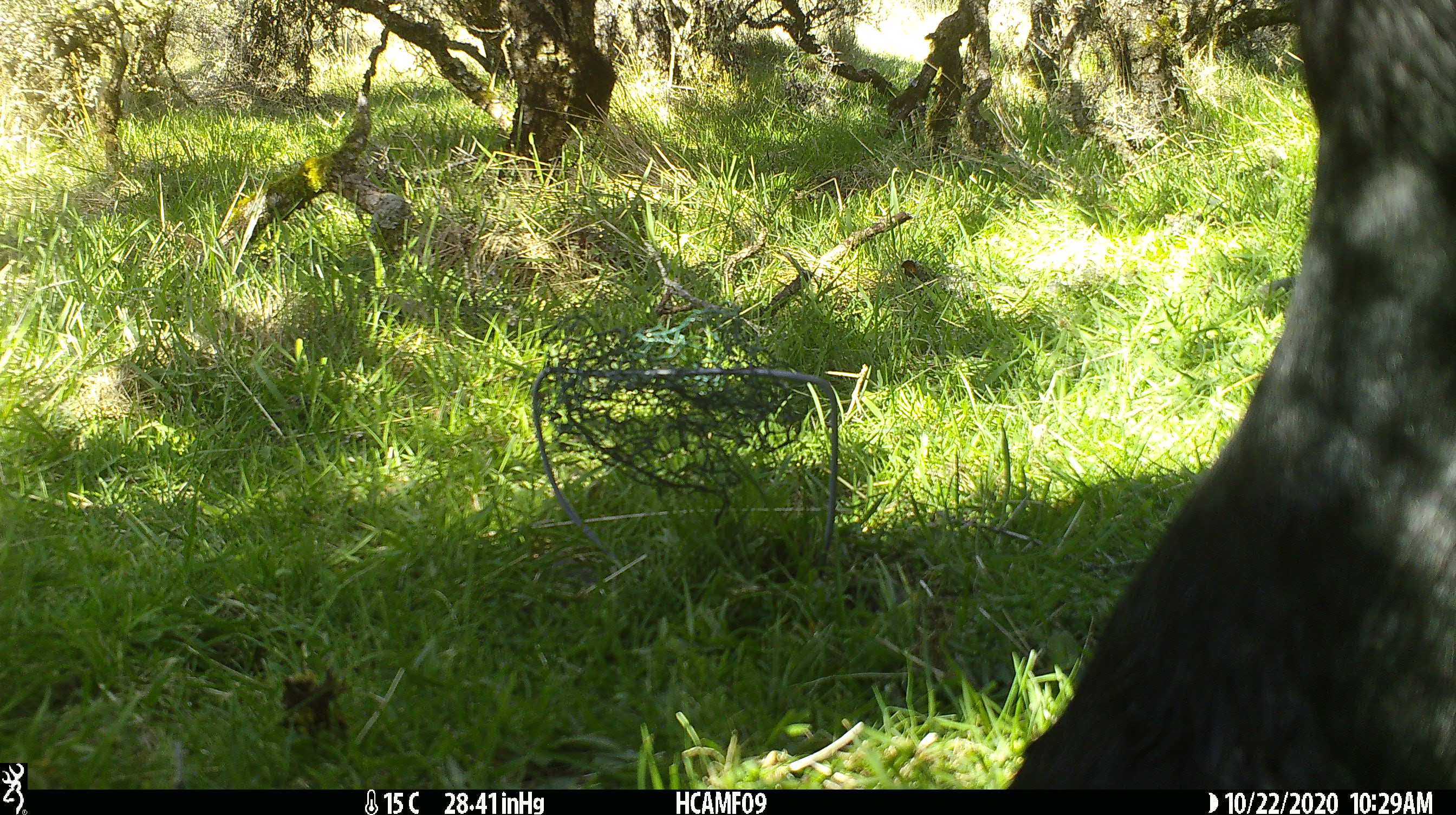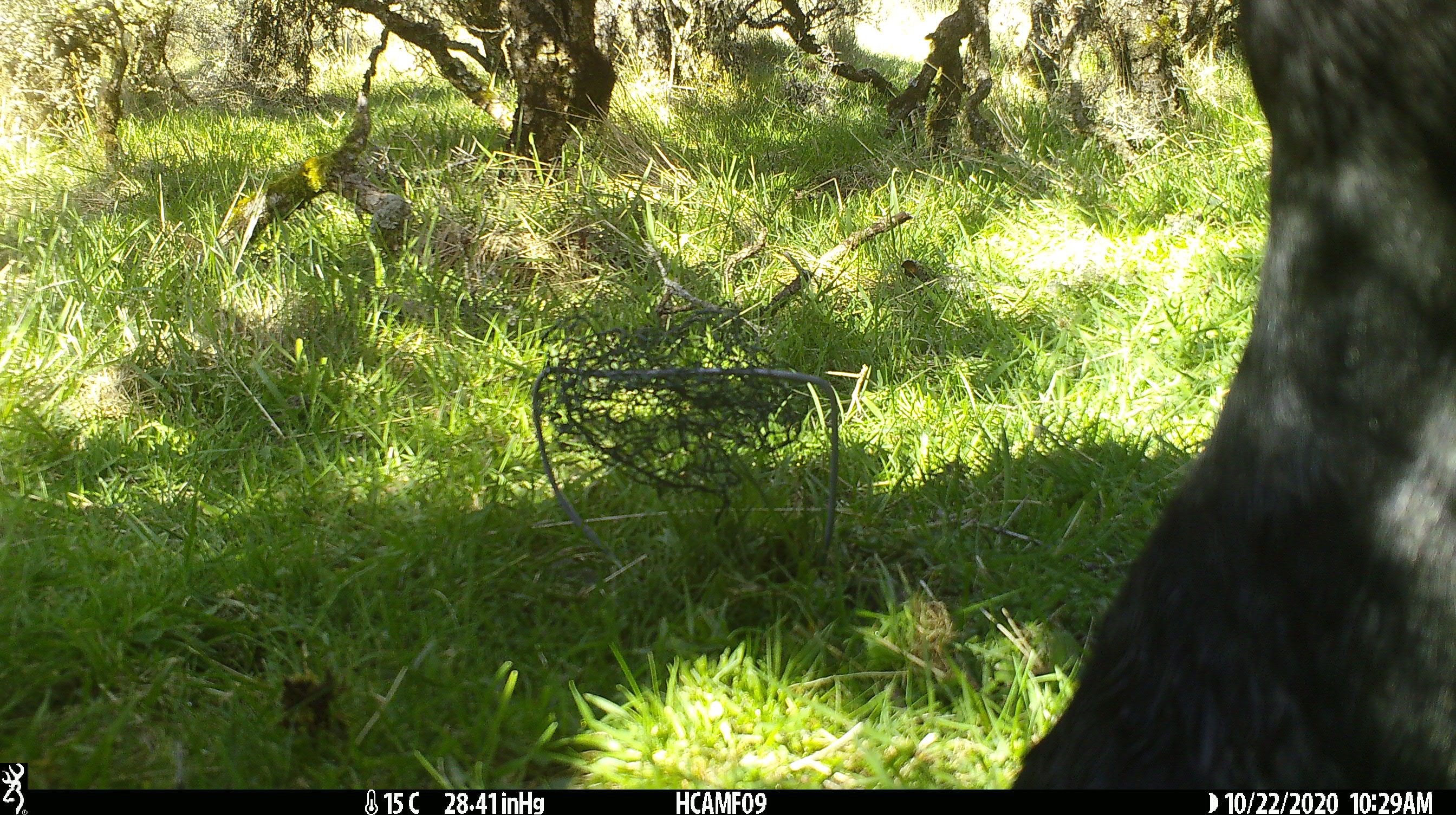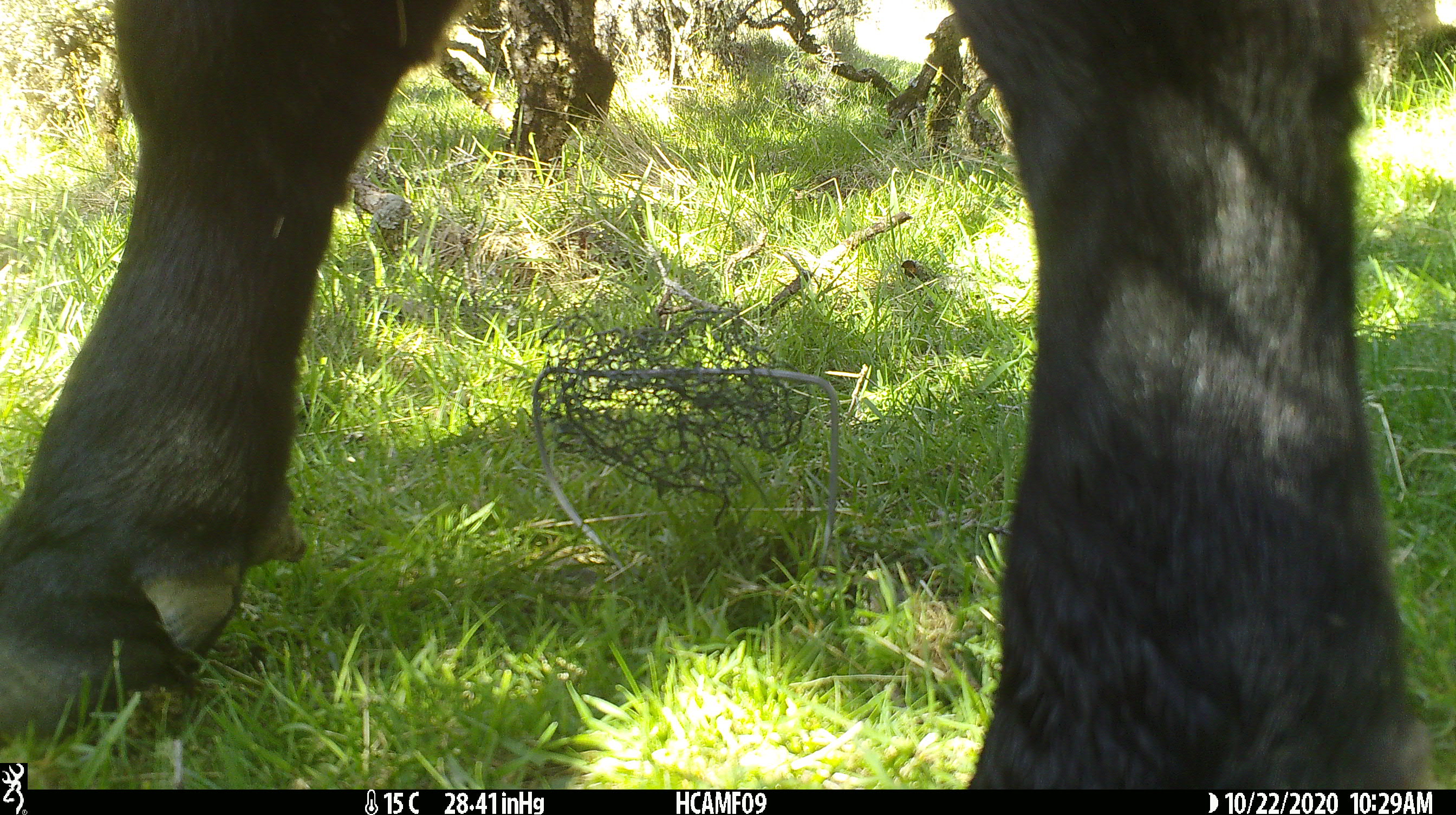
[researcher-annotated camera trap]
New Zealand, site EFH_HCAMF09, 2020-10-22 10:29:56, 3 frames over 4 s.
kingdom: Animalia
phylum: Chordata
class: Mammalia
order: Artiodactyla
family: Bovidae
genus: Bos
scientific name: Bos taurus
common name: domestic cow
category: cow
Cow (domestic cow) (Bos taurus).